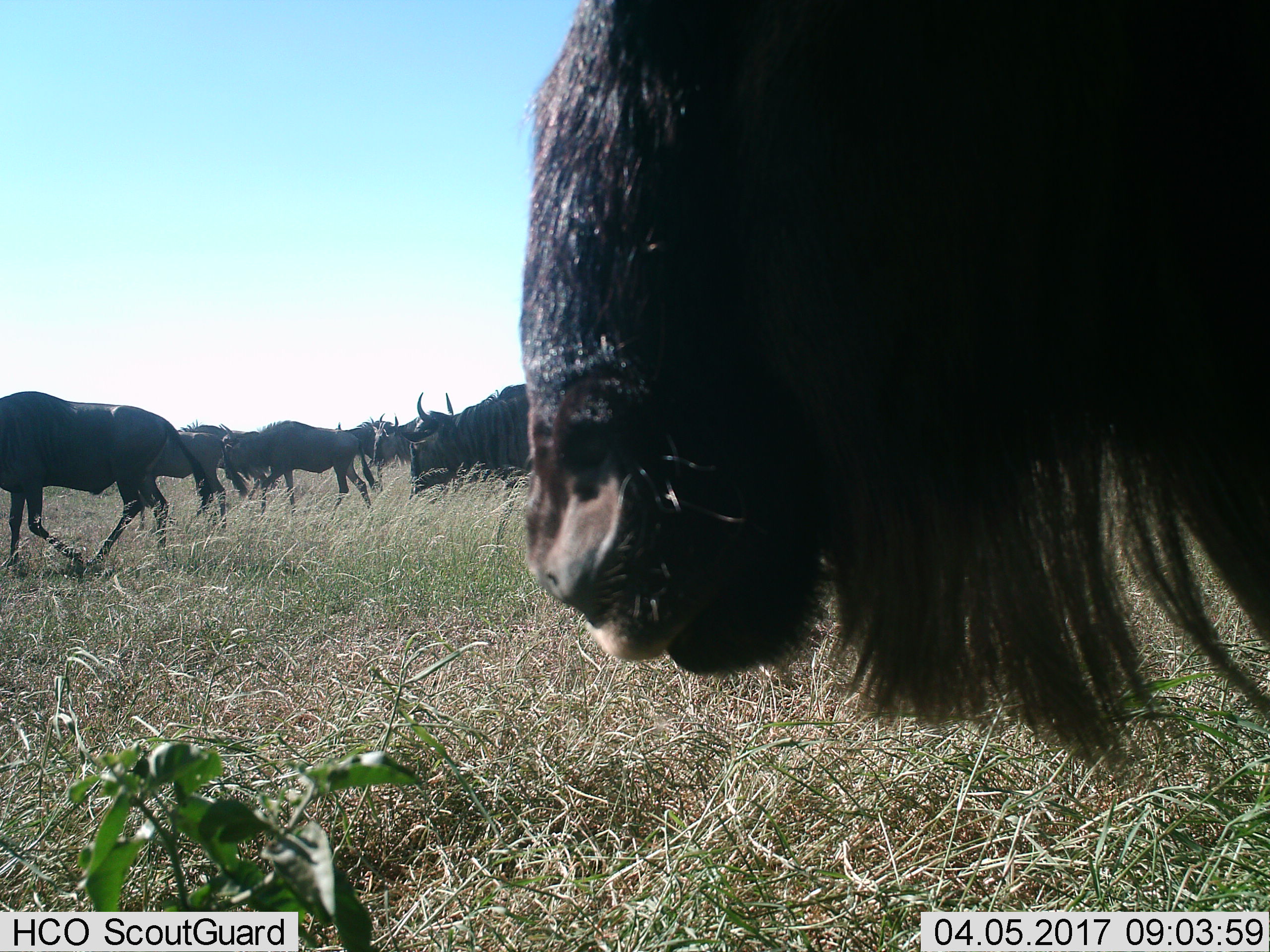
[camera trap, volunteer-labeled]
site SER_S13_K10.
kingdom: Animalia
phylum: Chordata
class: Mammalia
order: Artiodactyla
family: Bovidae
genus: Connochaetes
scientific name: Connochaetes taurinus taurinus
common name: blue wildebeest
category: wildebeestblue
Wildebeestblue (blue wildebeest) (Connochaetes taurinus taurinus), count 8. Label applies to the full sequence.